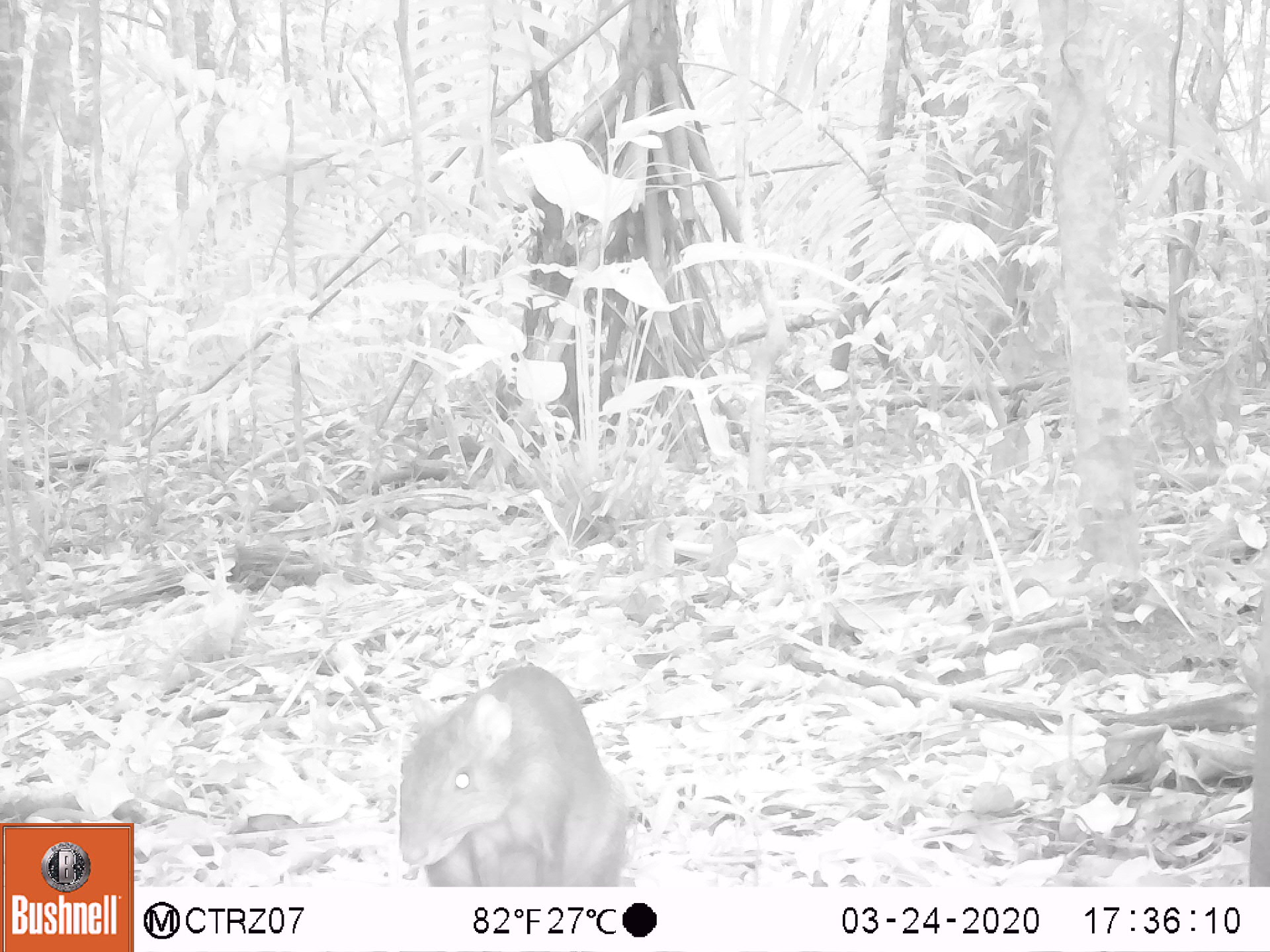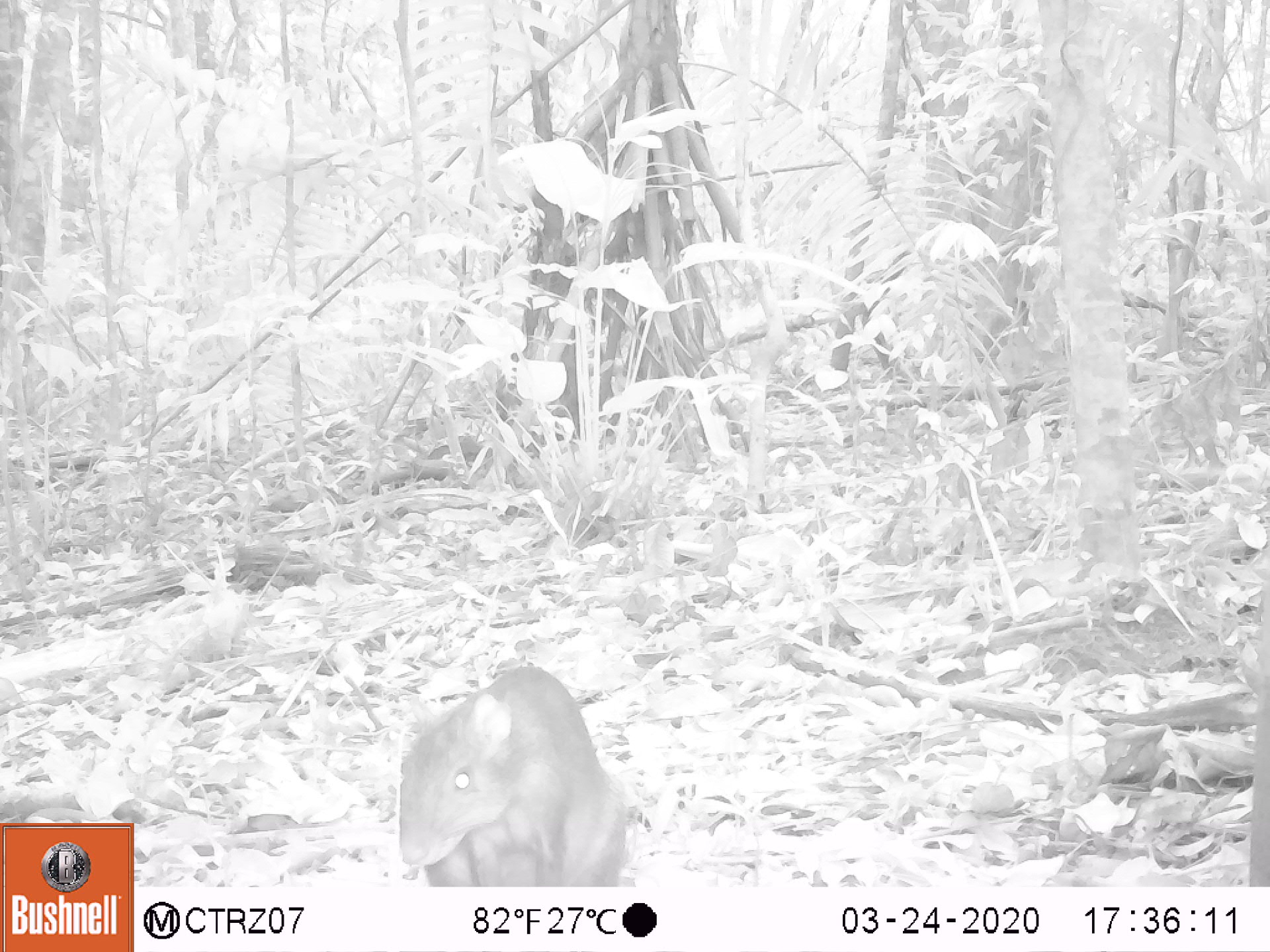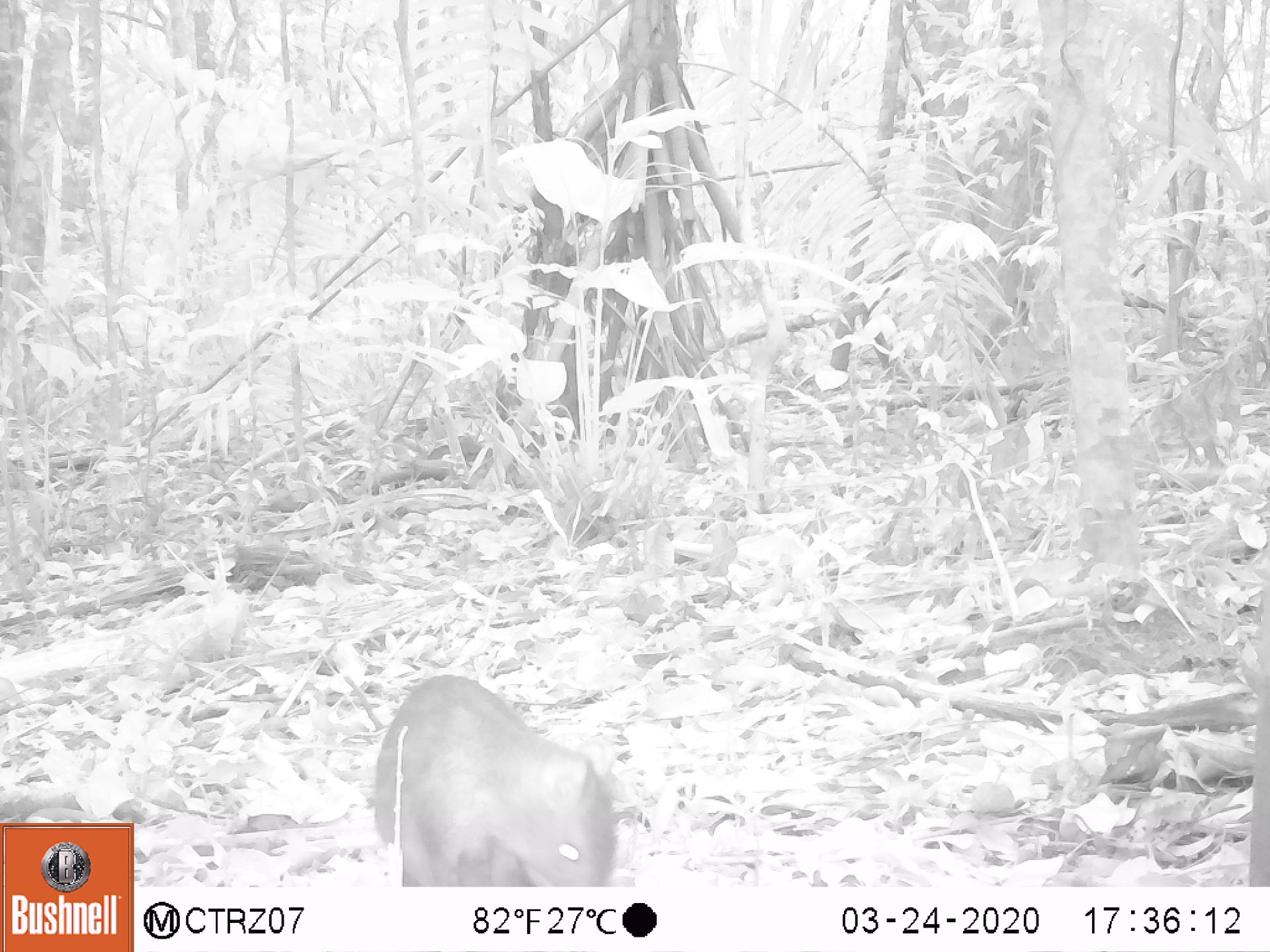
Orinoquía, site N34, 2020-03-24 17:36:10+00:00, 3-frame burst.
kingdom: Animalia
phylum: Chordata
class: Mammalia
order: Rodentia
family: Dasyproctidae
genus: Dasyprocta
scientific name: Dasyprocta fuliginosa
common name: black agouti